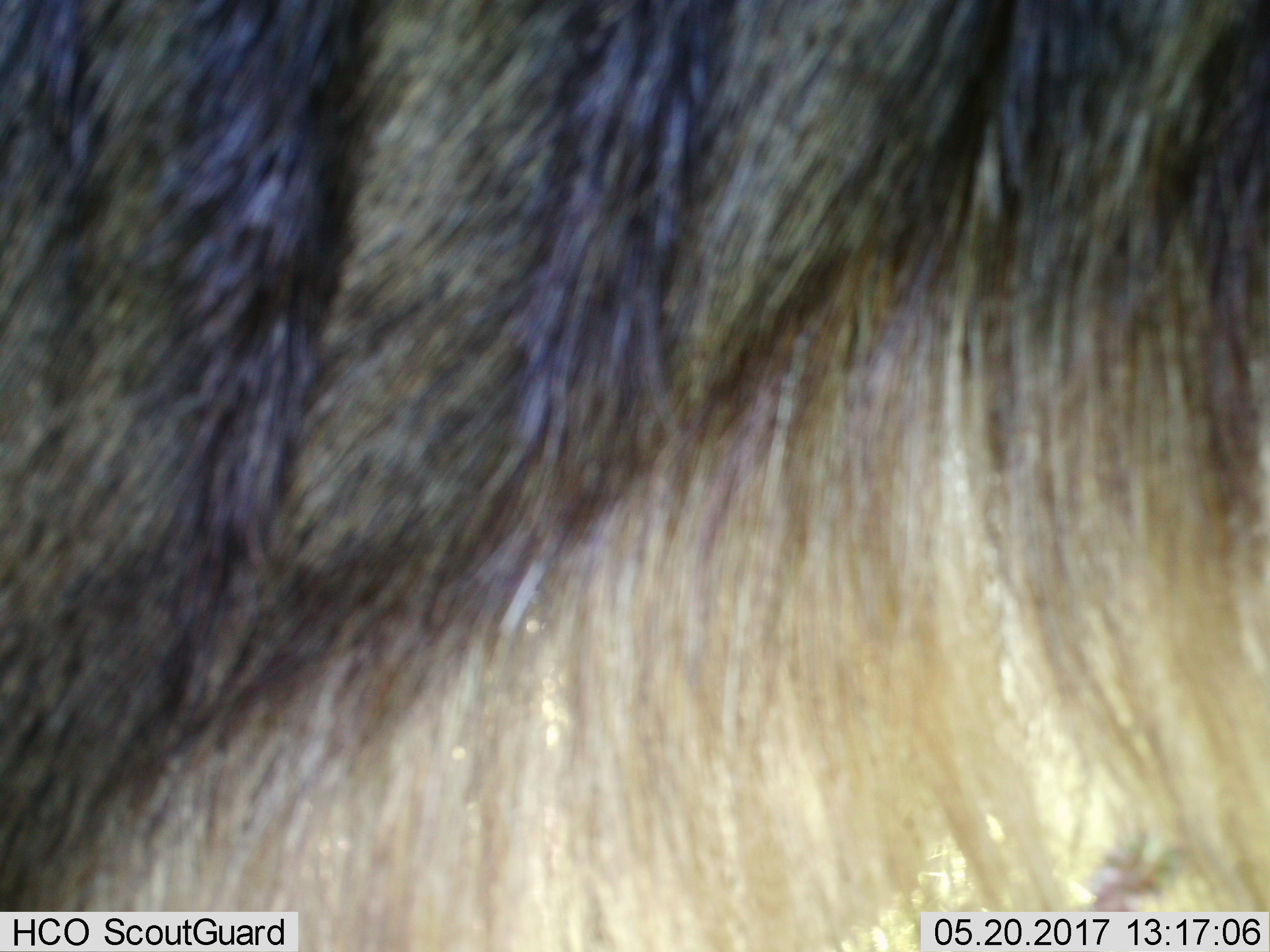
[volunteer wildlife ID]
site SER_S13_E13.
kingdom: Animalia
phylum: Chordata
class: Mammalia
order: Artiodactyla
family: Bovidae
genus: Connochaetes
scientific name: Connochaetes taurinus taurinus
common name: blue wildebeest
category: wildebeestblue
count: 1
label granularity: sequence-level